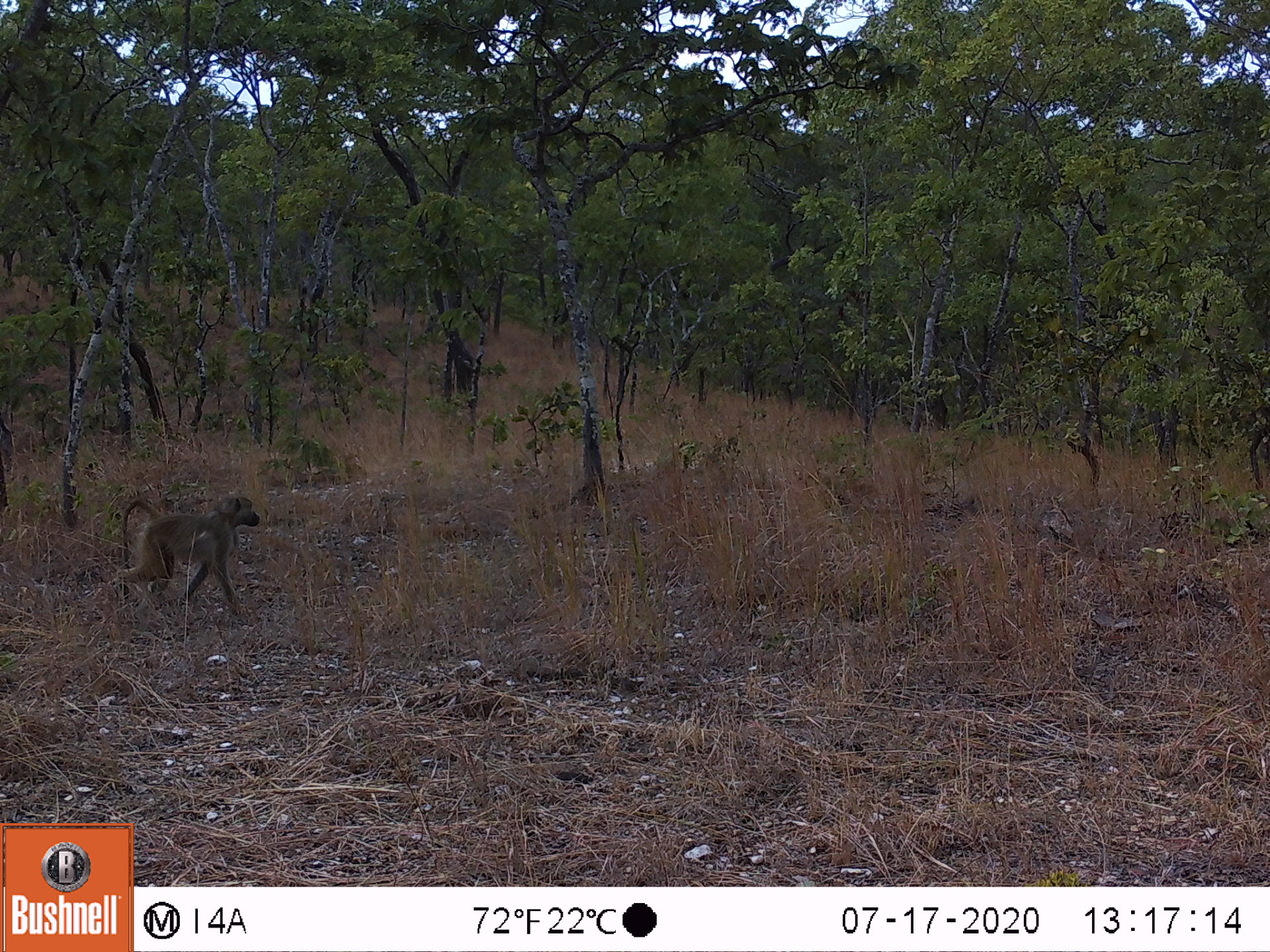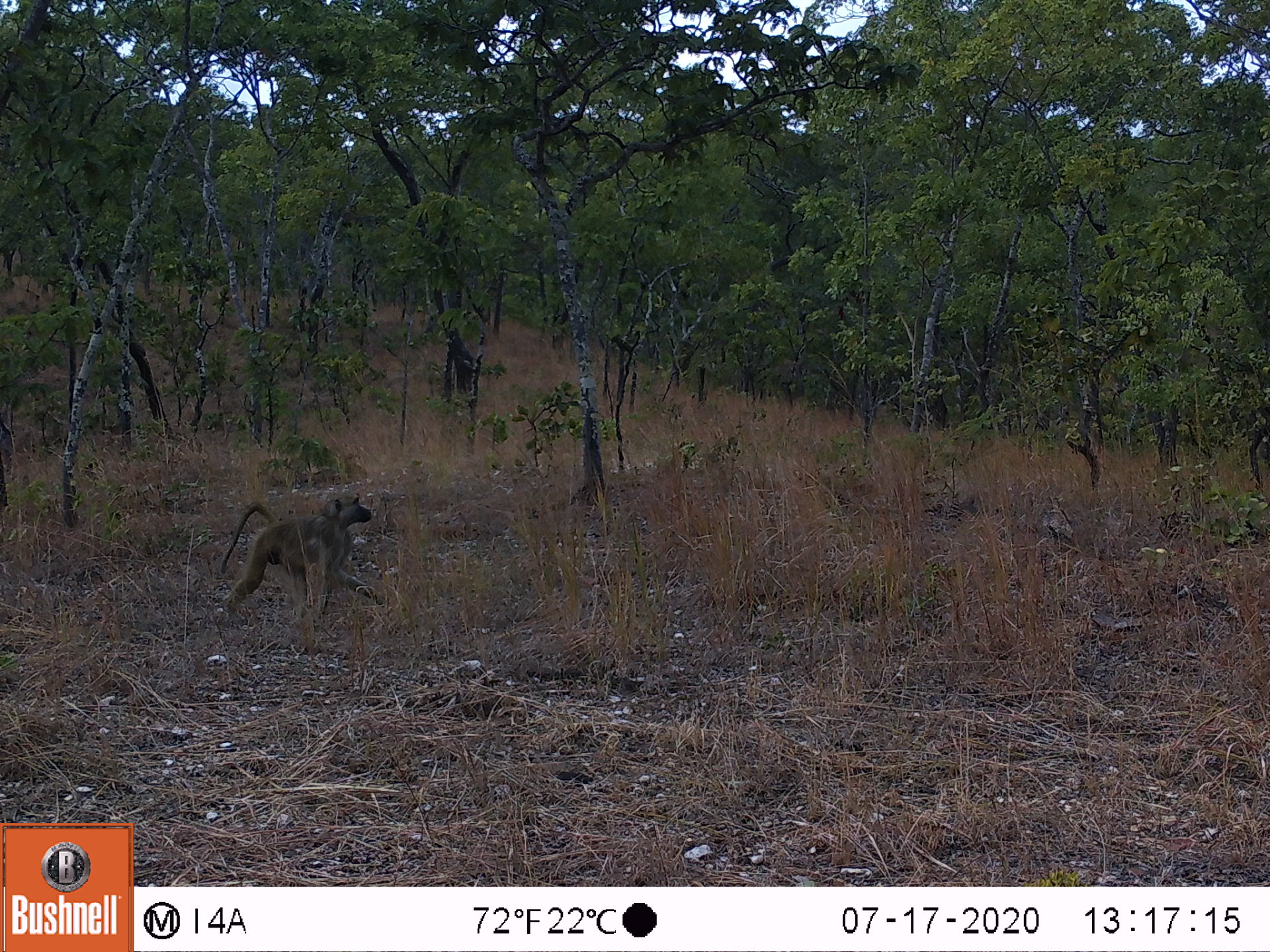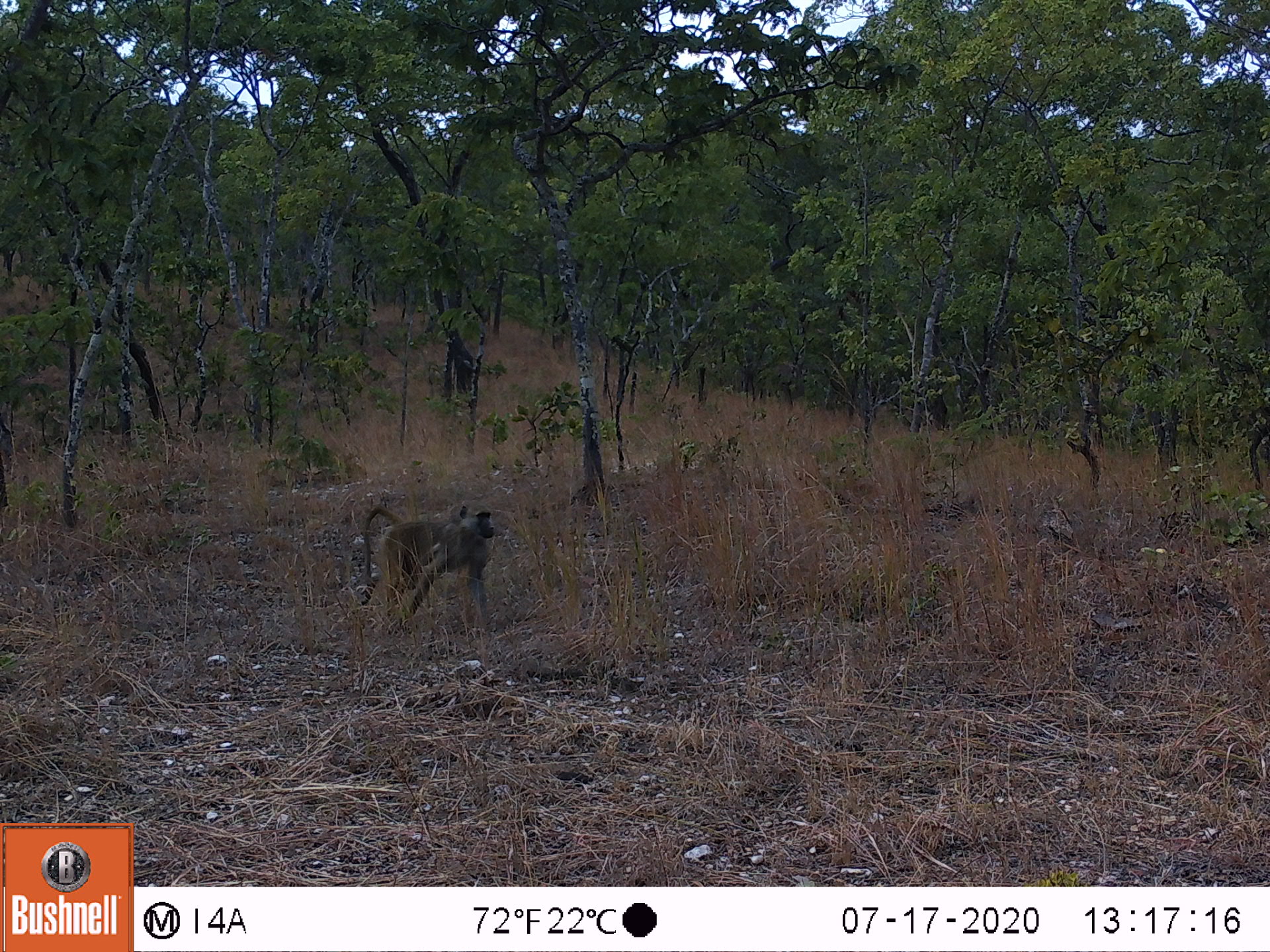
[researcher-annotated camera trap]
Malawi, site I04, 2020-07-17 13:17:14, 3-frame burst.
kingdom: Animalia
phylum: Chordata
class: Mammalia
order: Primates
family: Cercopithecidae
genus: Papio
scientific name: Papio cynocephalus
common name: yellow baboon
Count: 1.